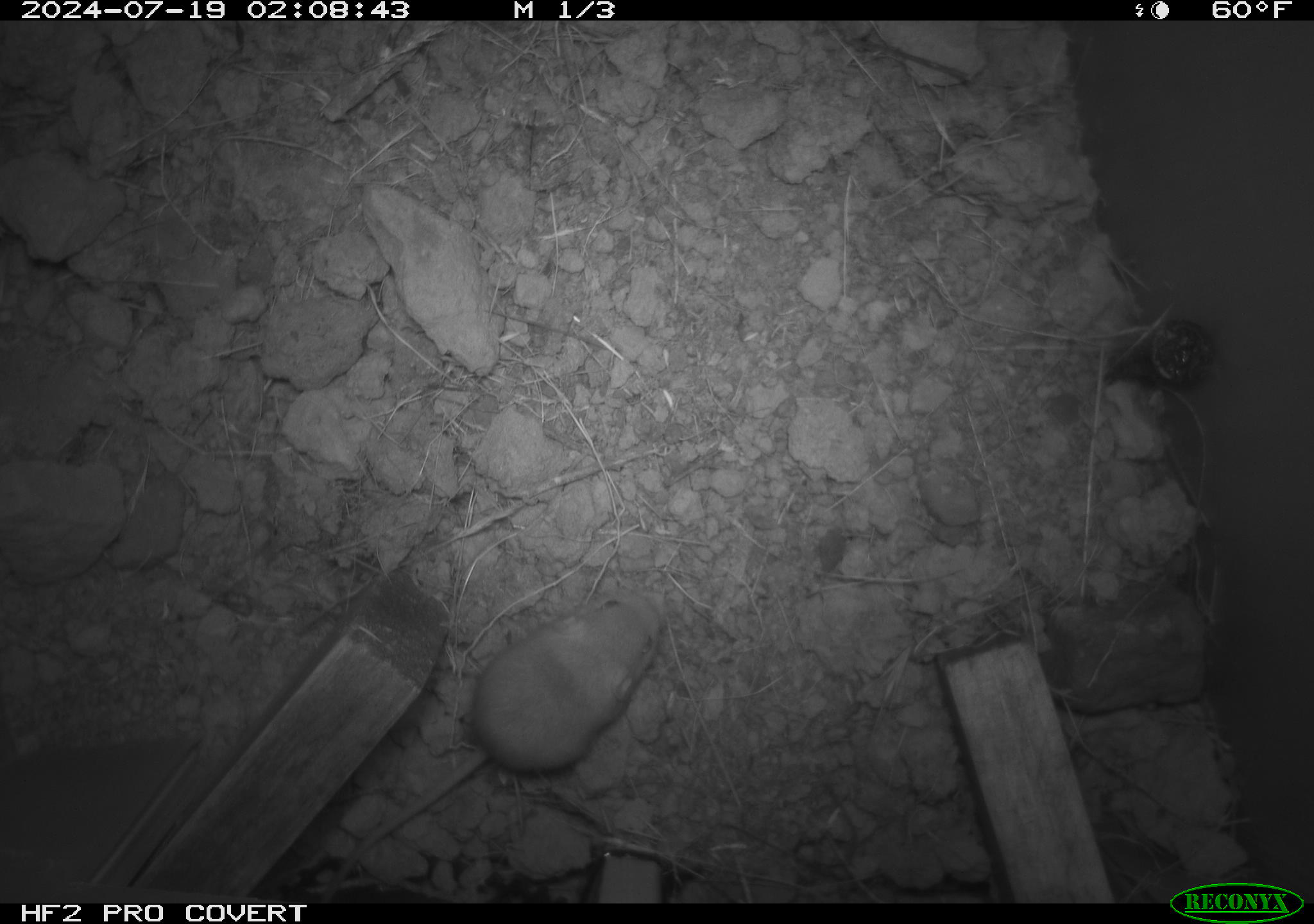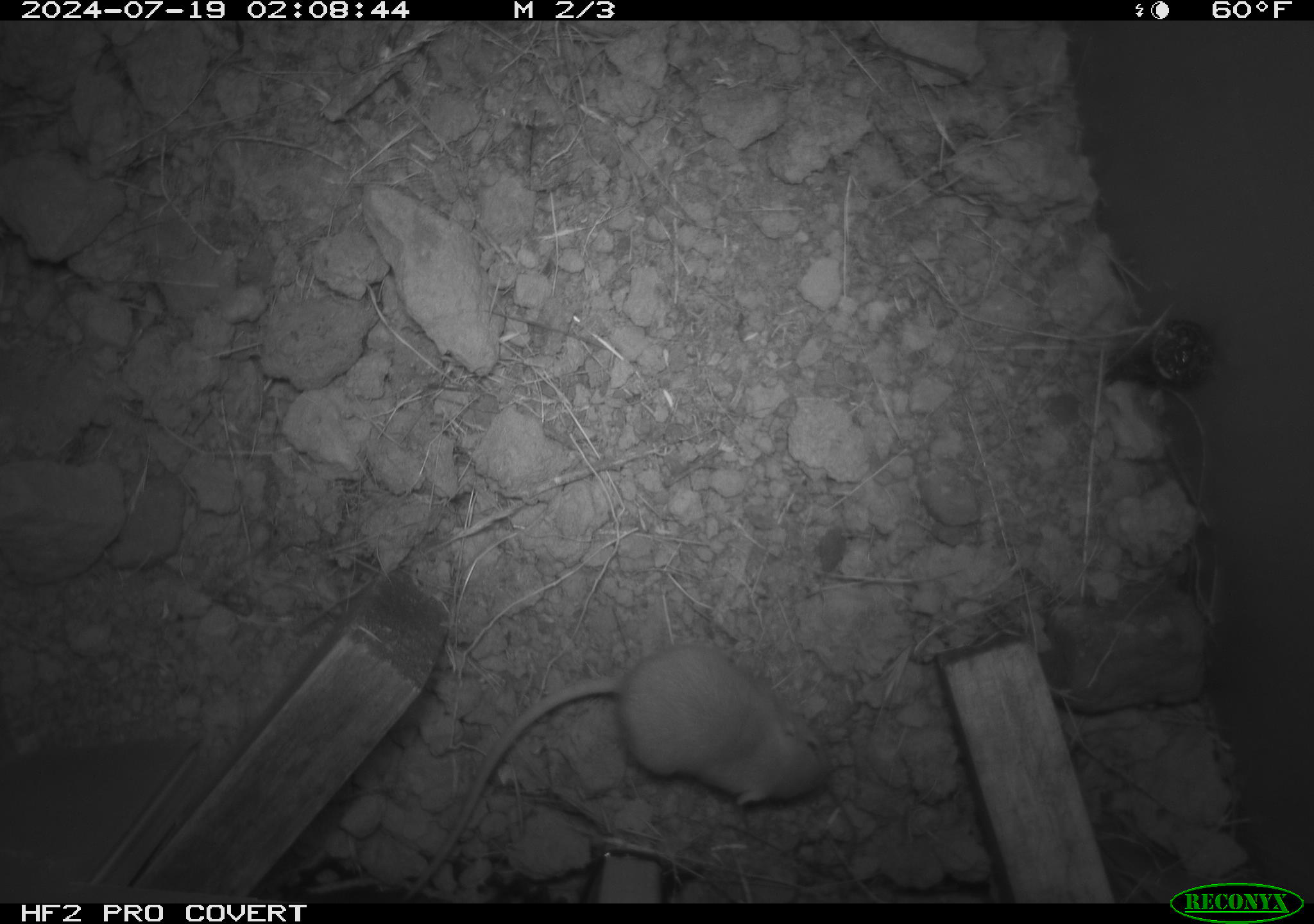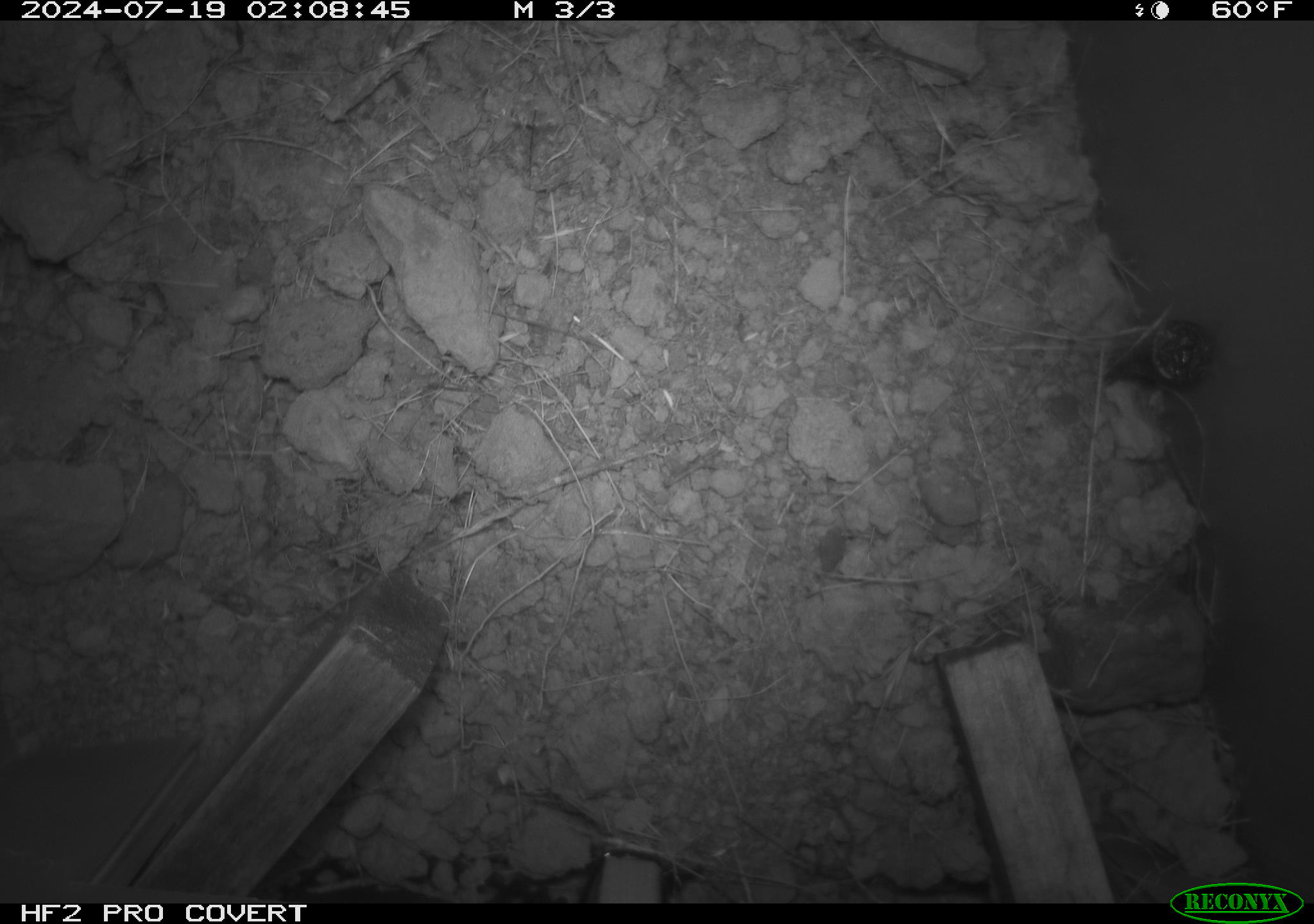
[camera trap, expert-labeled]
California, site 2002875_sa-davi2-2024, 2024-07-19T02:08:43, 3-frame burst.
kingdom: Animalia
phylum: Chordata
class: Mammalia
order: Rodentia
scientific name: Rodentia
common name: mouse species